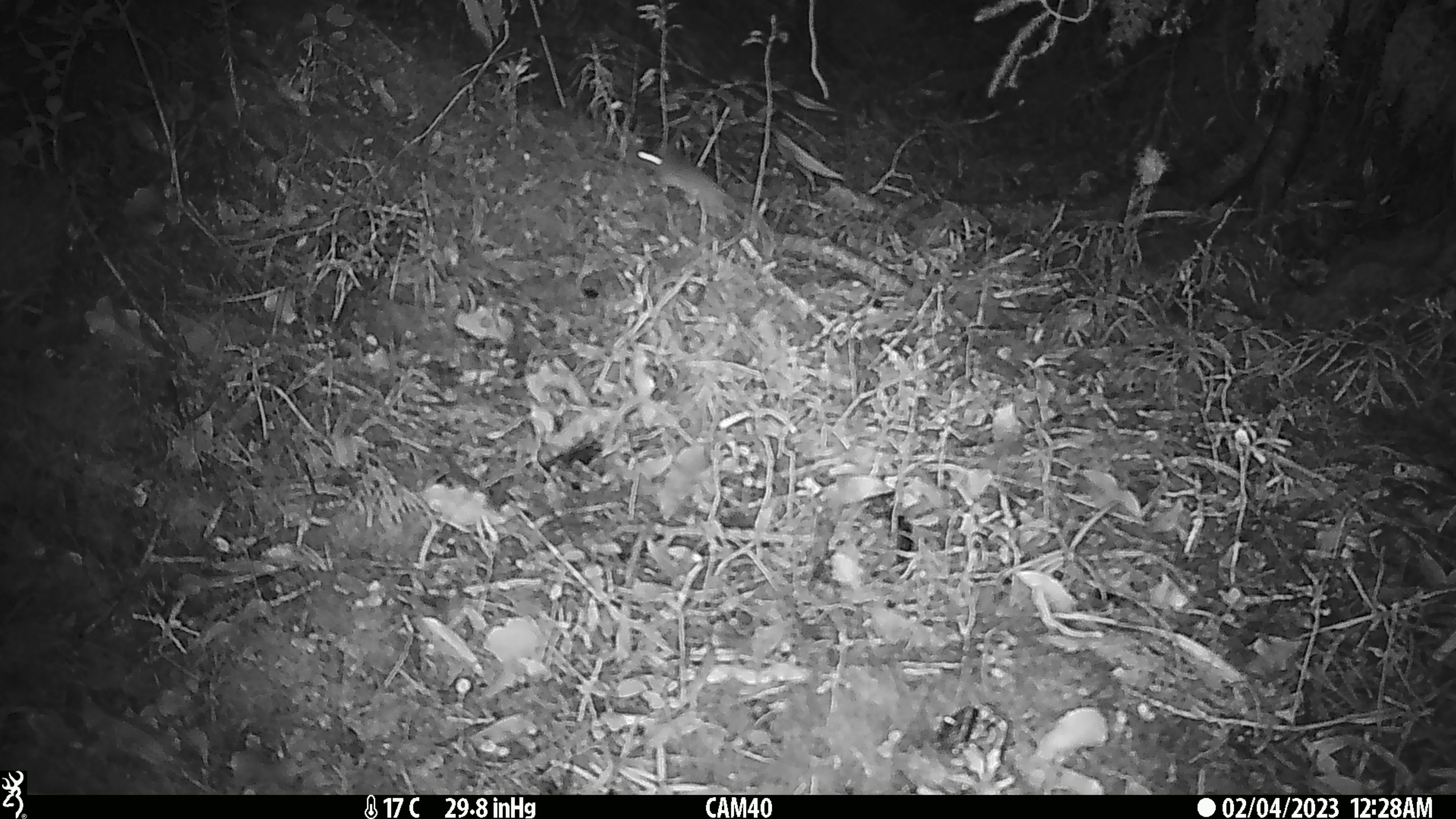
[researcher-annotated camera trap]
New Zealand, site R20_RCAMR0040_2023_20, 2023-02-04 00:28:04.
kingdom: Animalia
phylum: Chordata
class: Mammalia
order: Rodentia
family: Muridae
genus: Mus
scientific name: Mus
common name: mouse